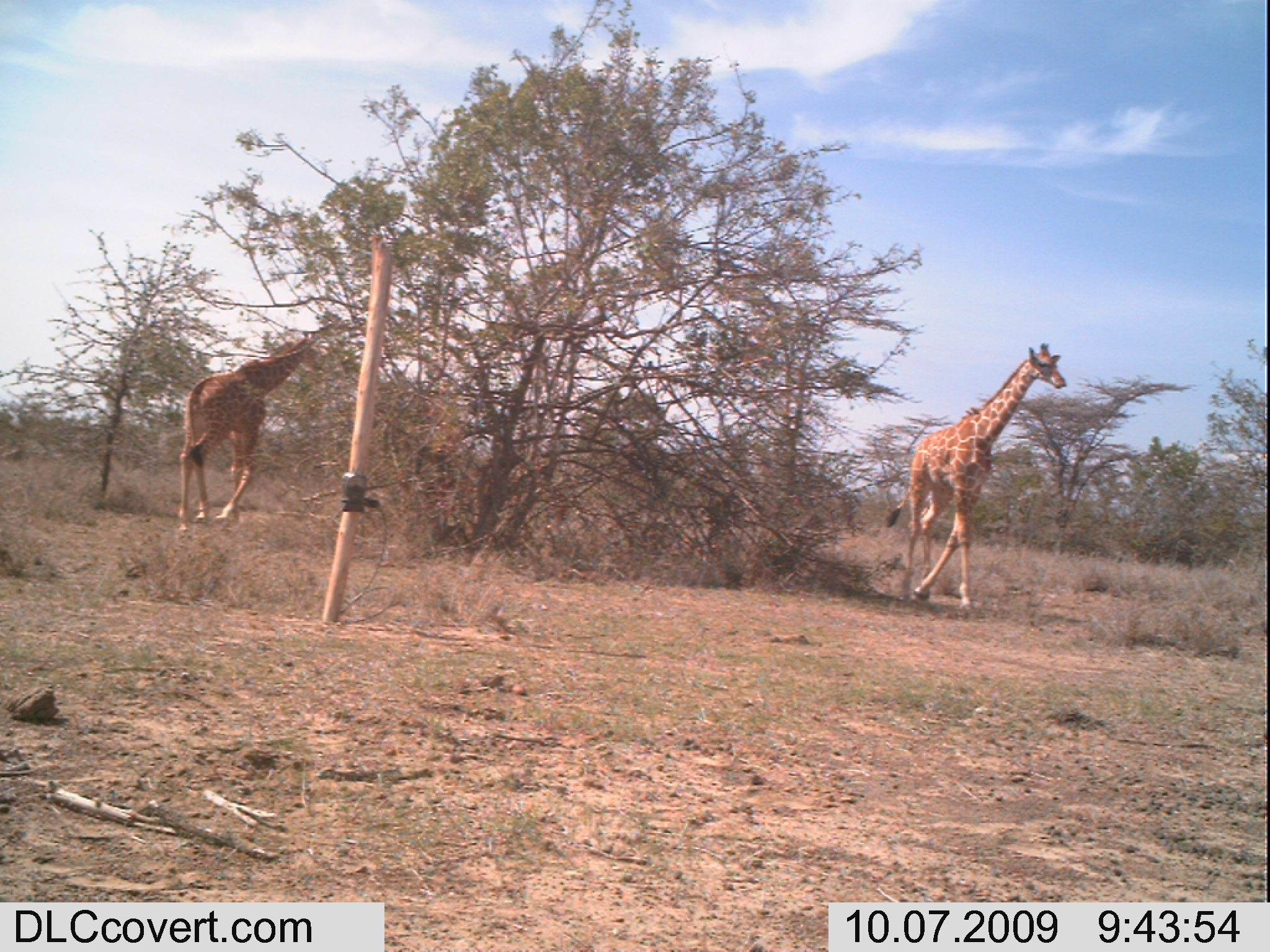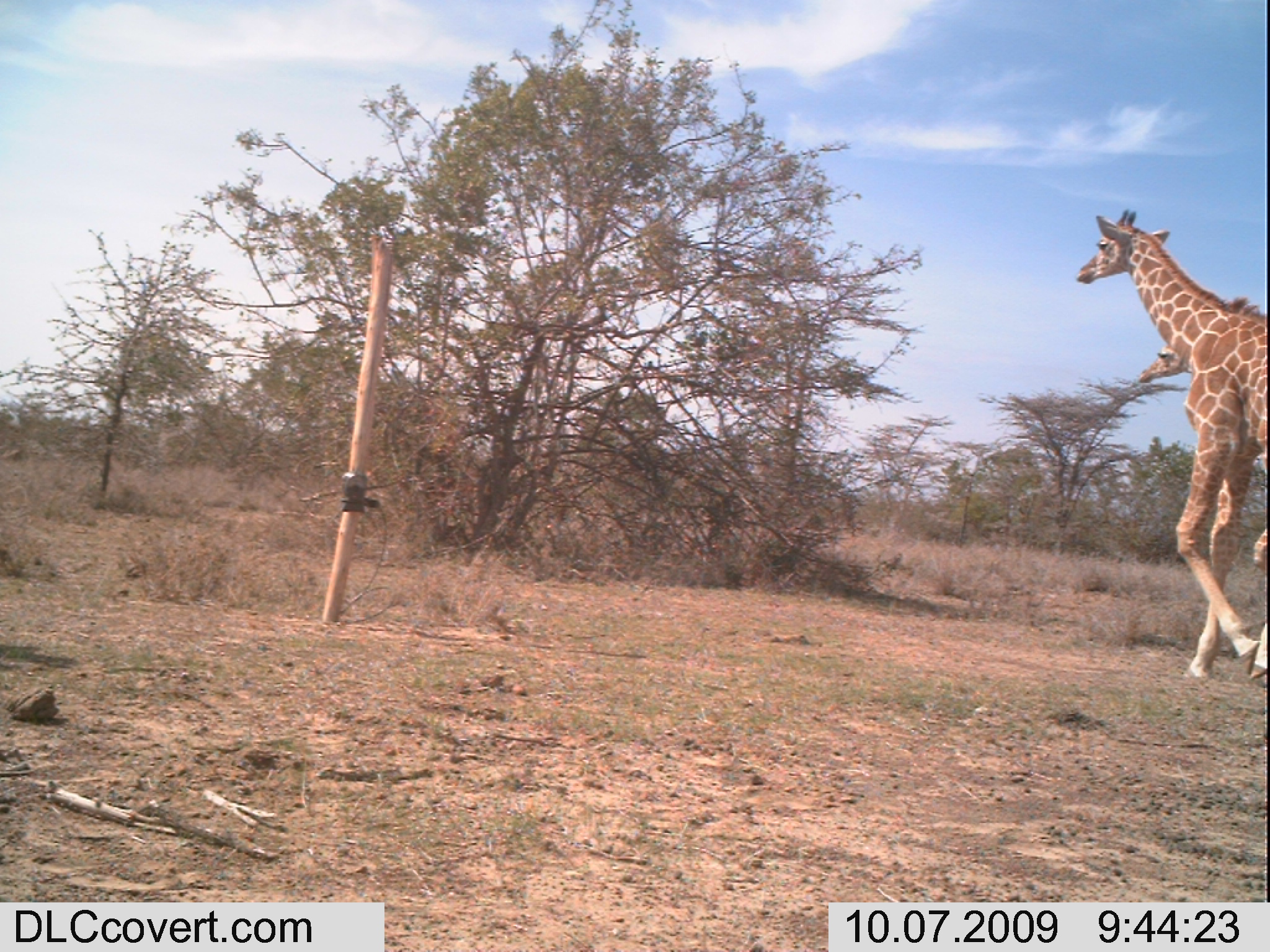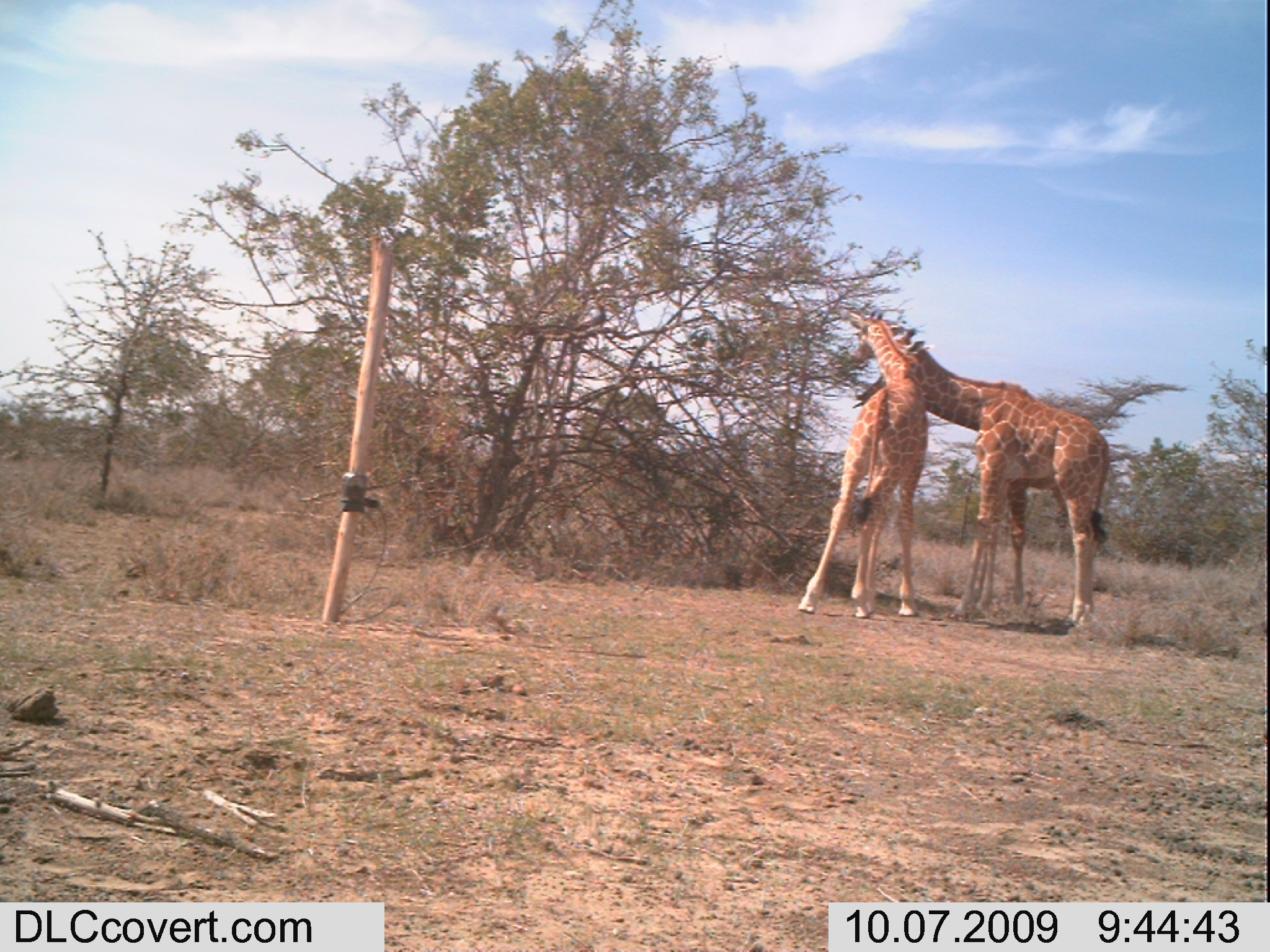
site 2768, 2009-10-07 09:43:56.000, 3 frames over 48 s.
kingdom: Animalia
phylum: Chordata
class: Mammalia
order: Artiodactyla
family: Giraffidae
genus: Giraffa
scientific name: Giraffa camelopardalis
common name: giraffe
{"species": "Giraffa camelopardalis (giraffe)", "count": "2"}